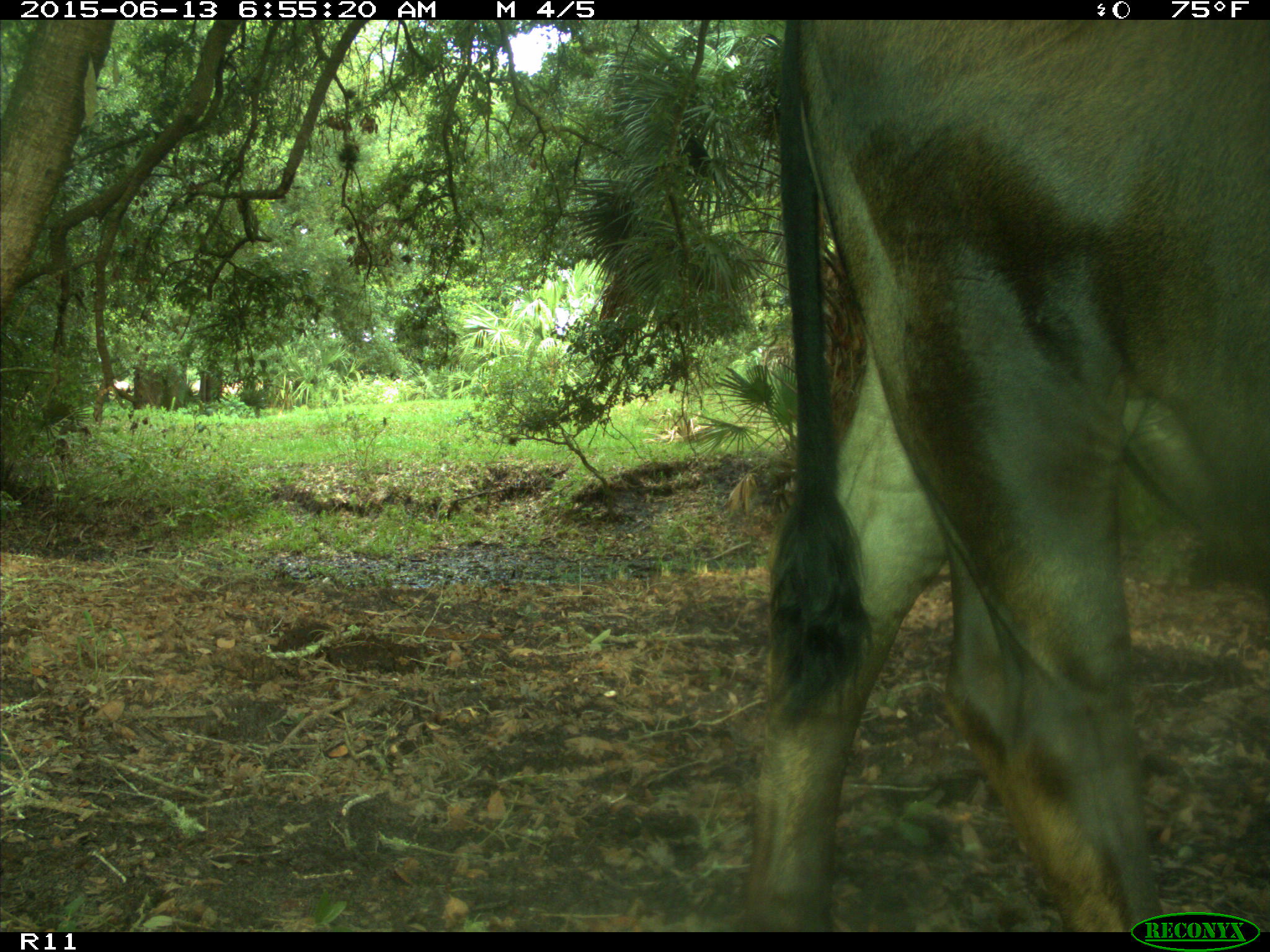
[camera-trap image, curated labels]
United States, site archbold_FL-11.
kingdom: Animalia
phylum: Chordata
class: Mammalia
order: Artiodactyla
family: Bovidae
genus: Bos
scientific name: Bos taurus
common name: domestic cow